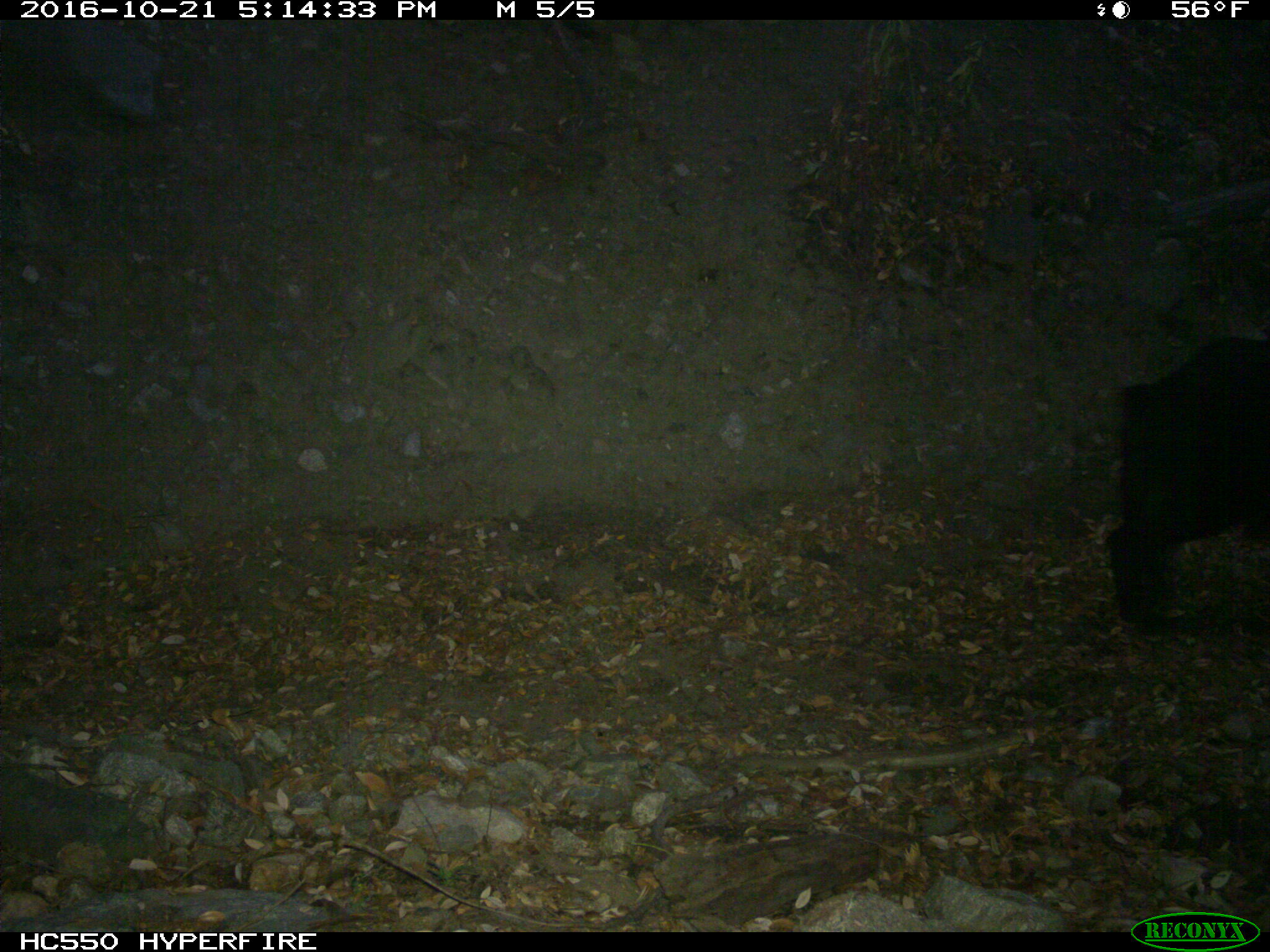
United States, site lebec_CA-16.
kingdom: Animalia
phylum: Chordata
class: Mammalia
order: Artiodactyla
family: Suidae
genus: Sus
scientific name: Sus scrofa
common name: wild boar